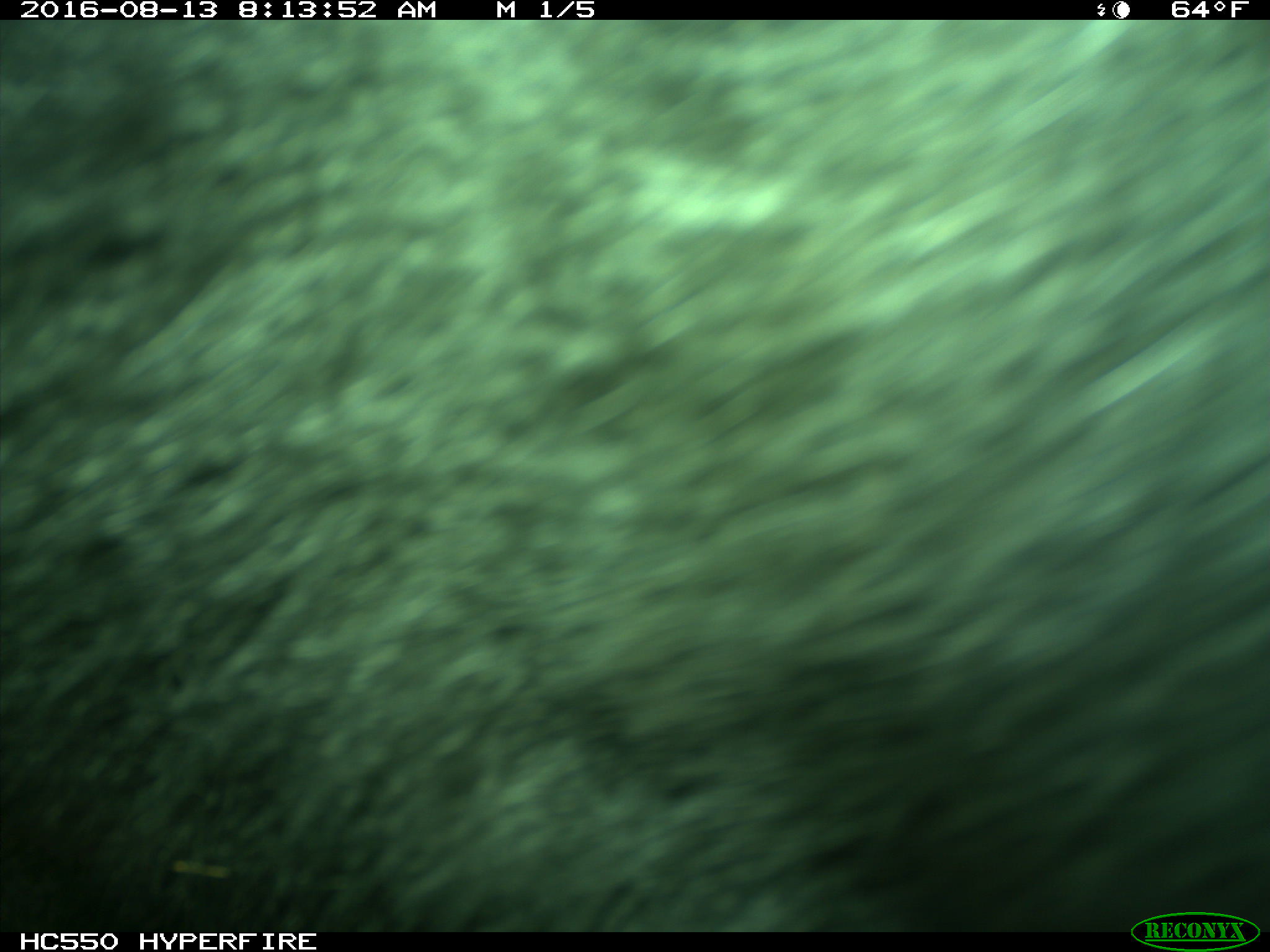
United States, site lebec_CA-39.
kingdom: Animalia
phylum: Chordata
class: Mammalia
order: Carnivora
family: Ursidae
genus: Ursus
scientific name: Ursus americanus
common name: american black bear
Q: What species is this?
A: Ursus americanus (american black bear).